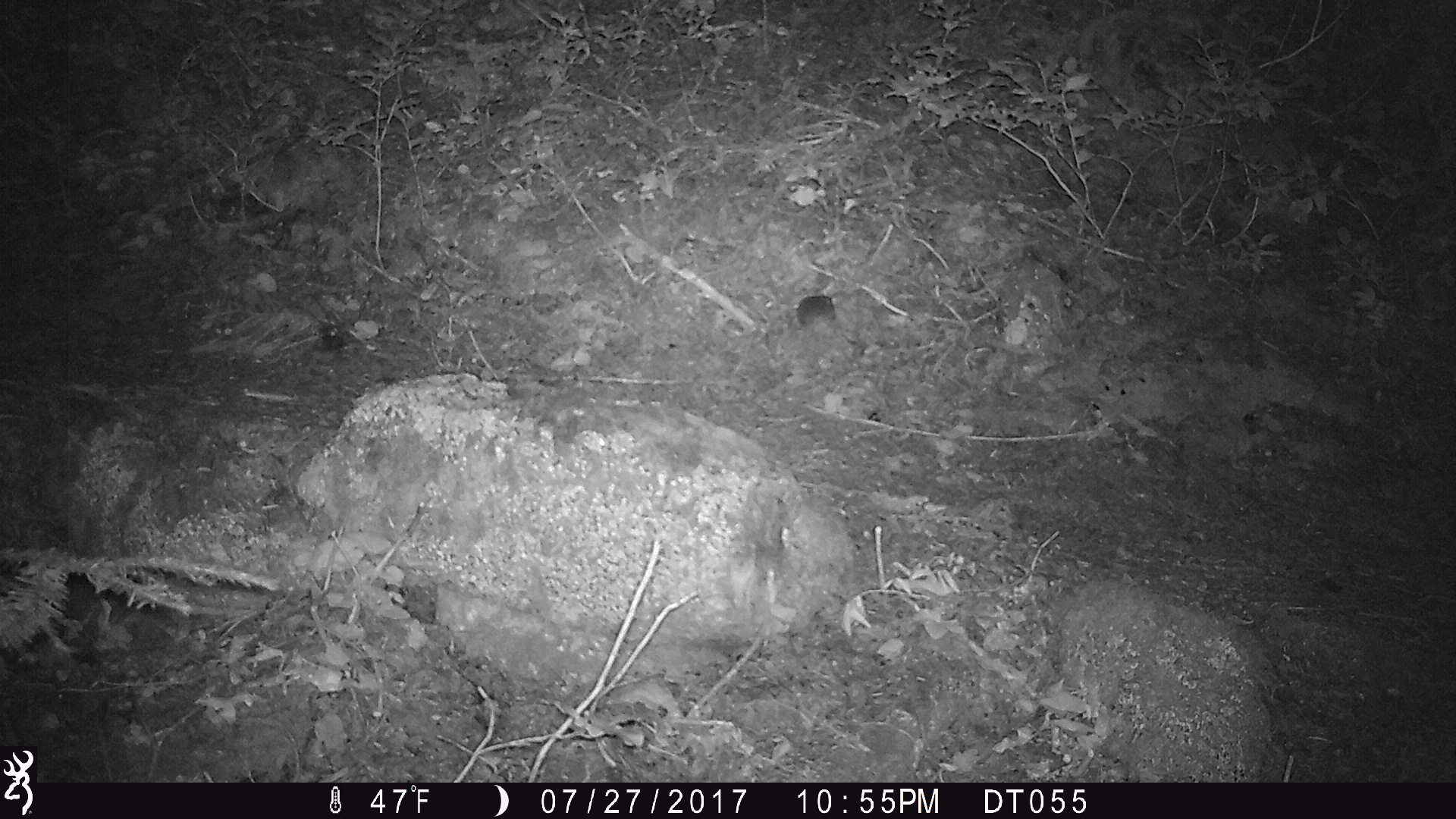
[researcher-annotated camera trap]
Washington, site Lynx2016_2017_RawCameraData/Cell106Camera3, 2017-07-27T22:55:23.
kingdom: Animalia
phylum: Chordata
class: Mammalia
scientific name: Mammalia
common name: small mammal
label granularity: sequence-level